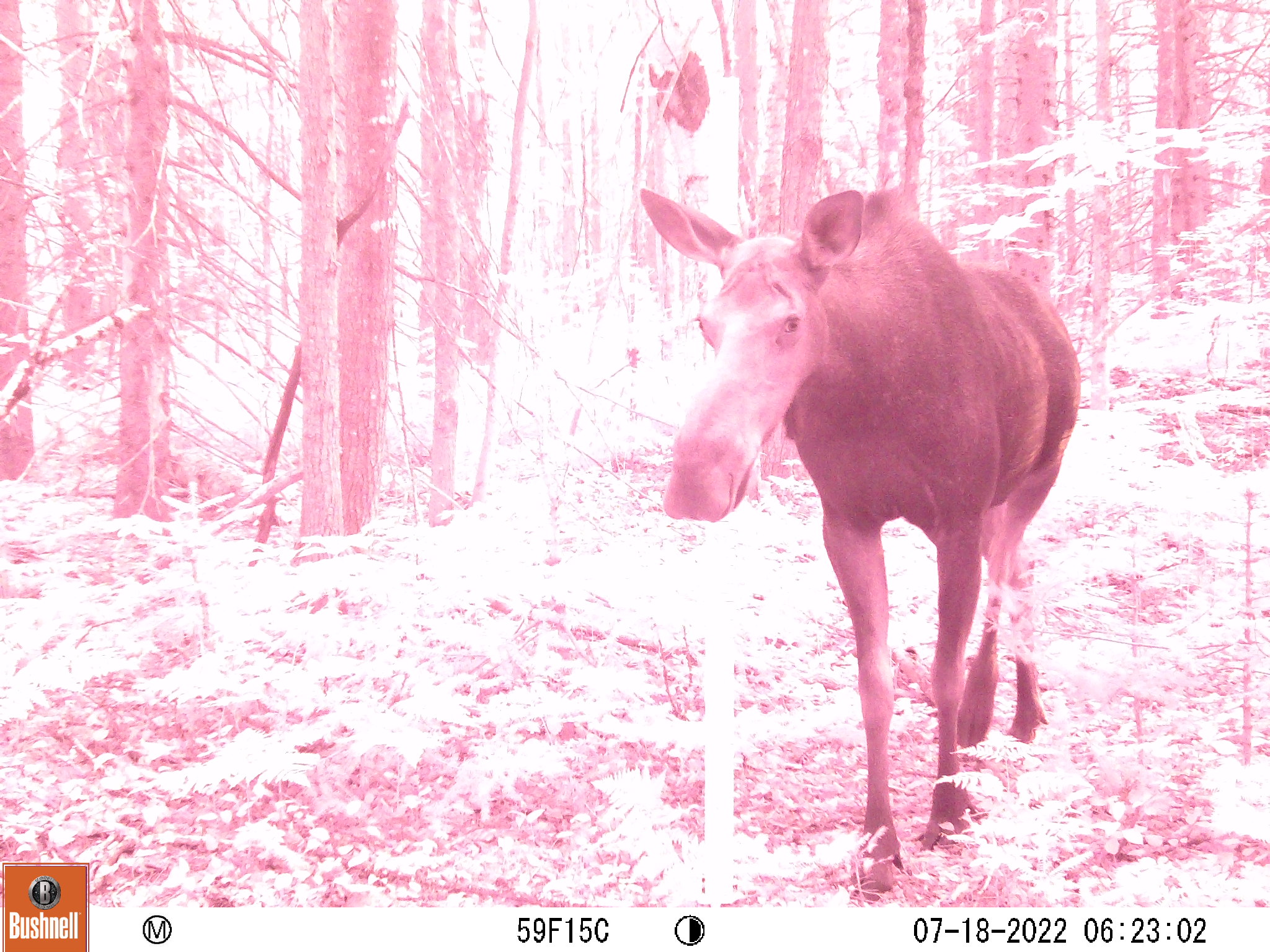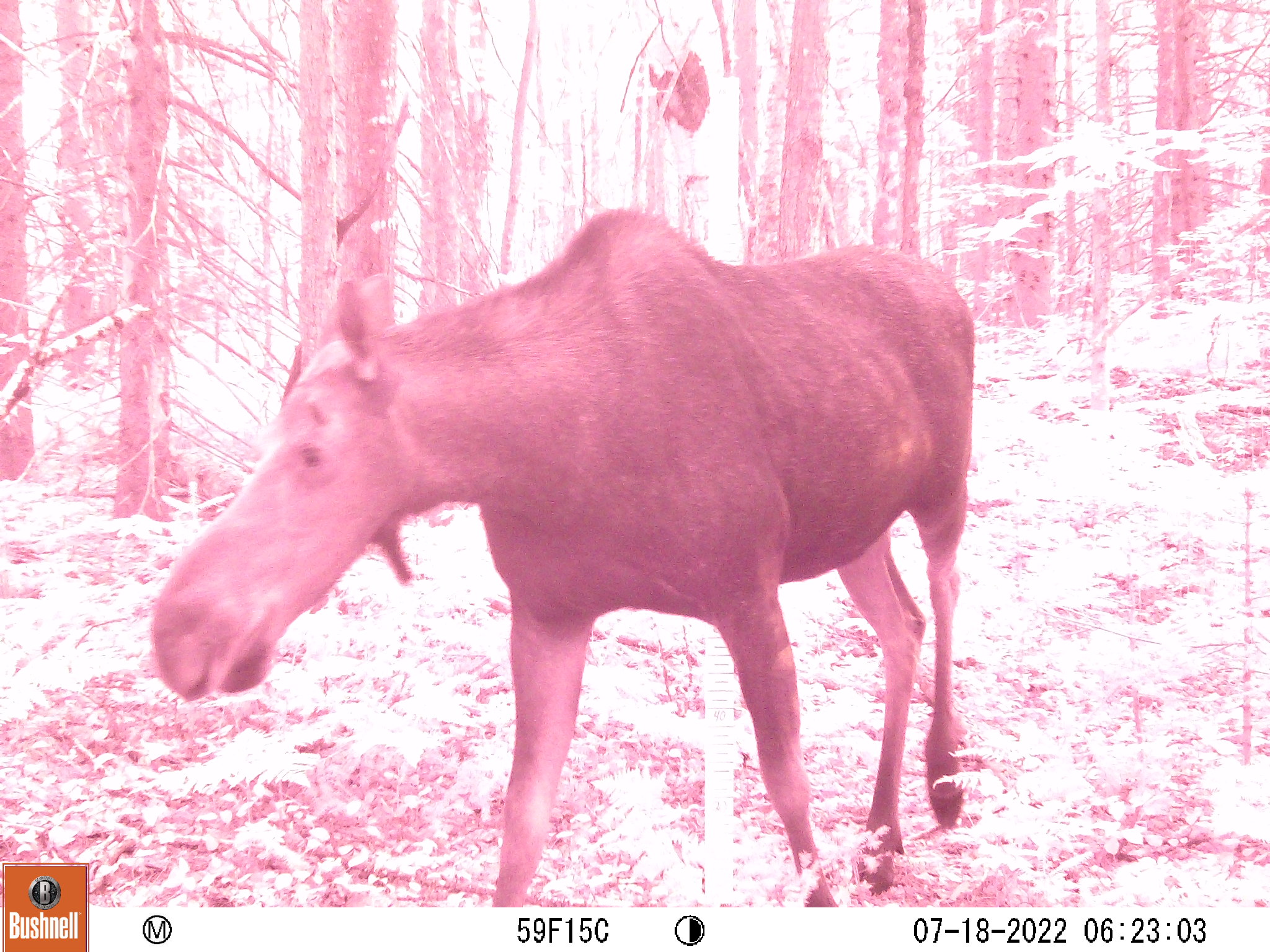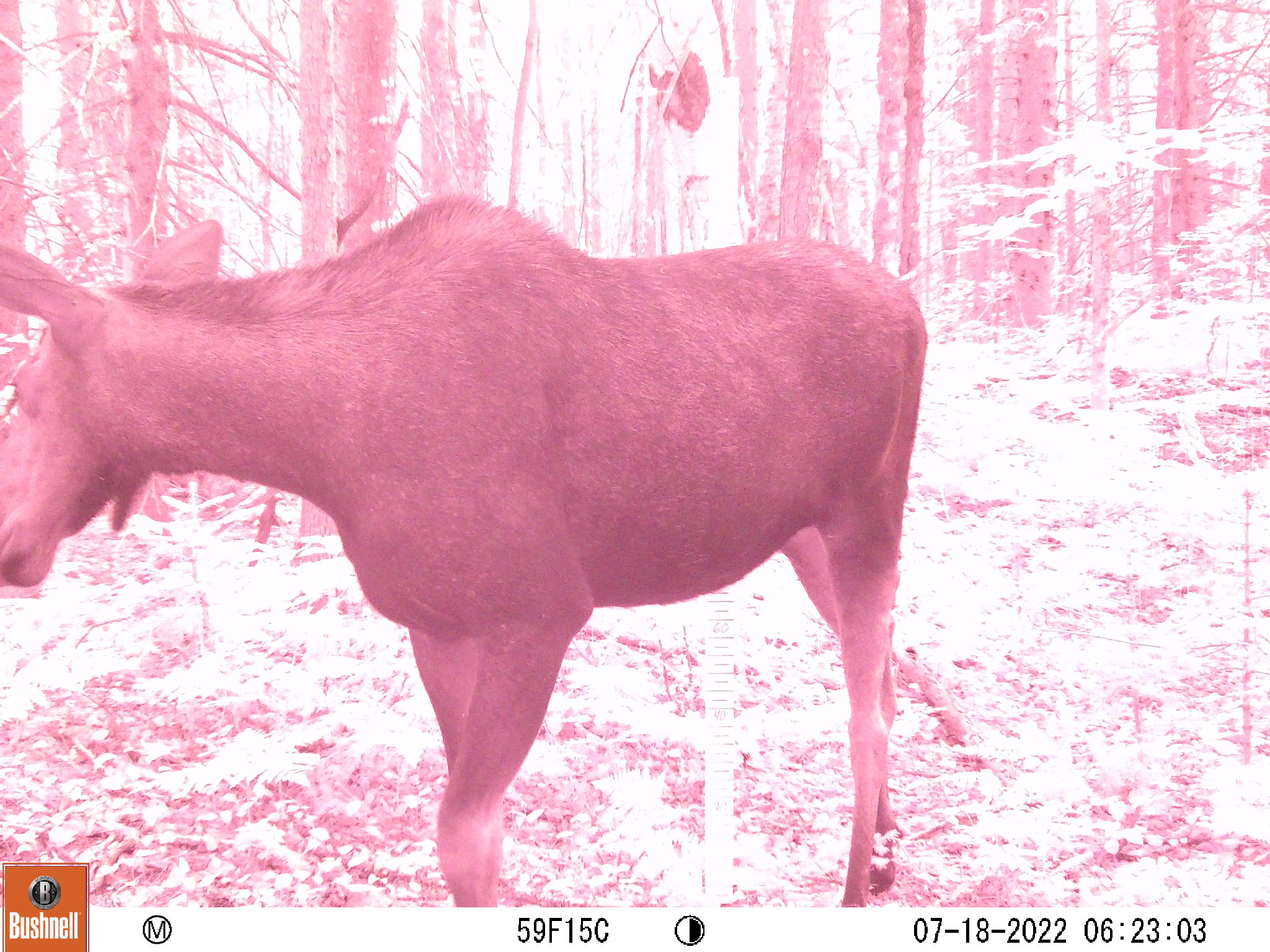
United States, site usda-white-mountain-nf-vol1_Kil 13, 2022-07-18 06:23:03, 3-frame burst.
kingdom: Animalia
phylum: Chordata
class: Mammalia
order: Artiodactyla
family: Cervidae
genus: Alces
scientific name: Alces alces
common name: moose